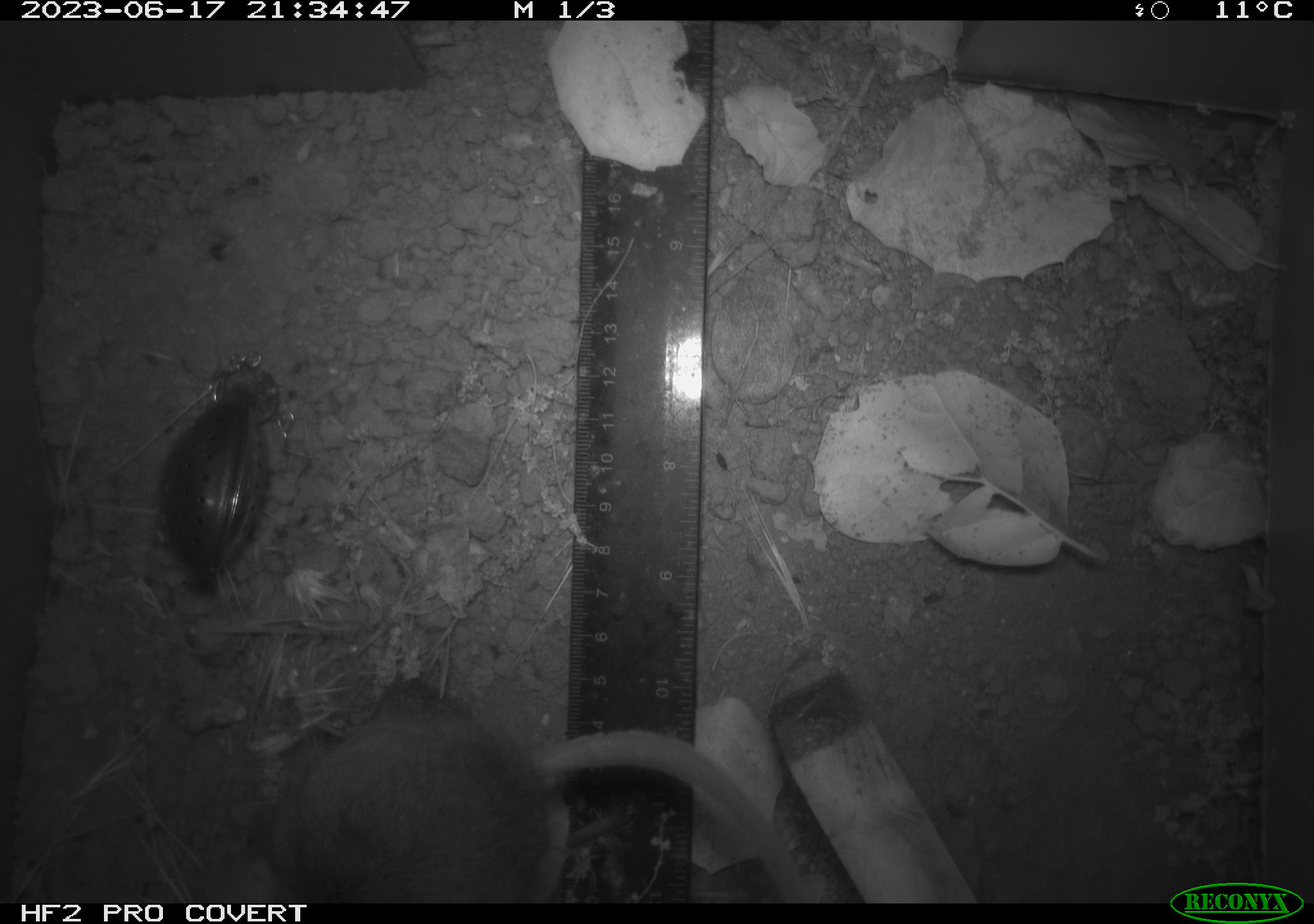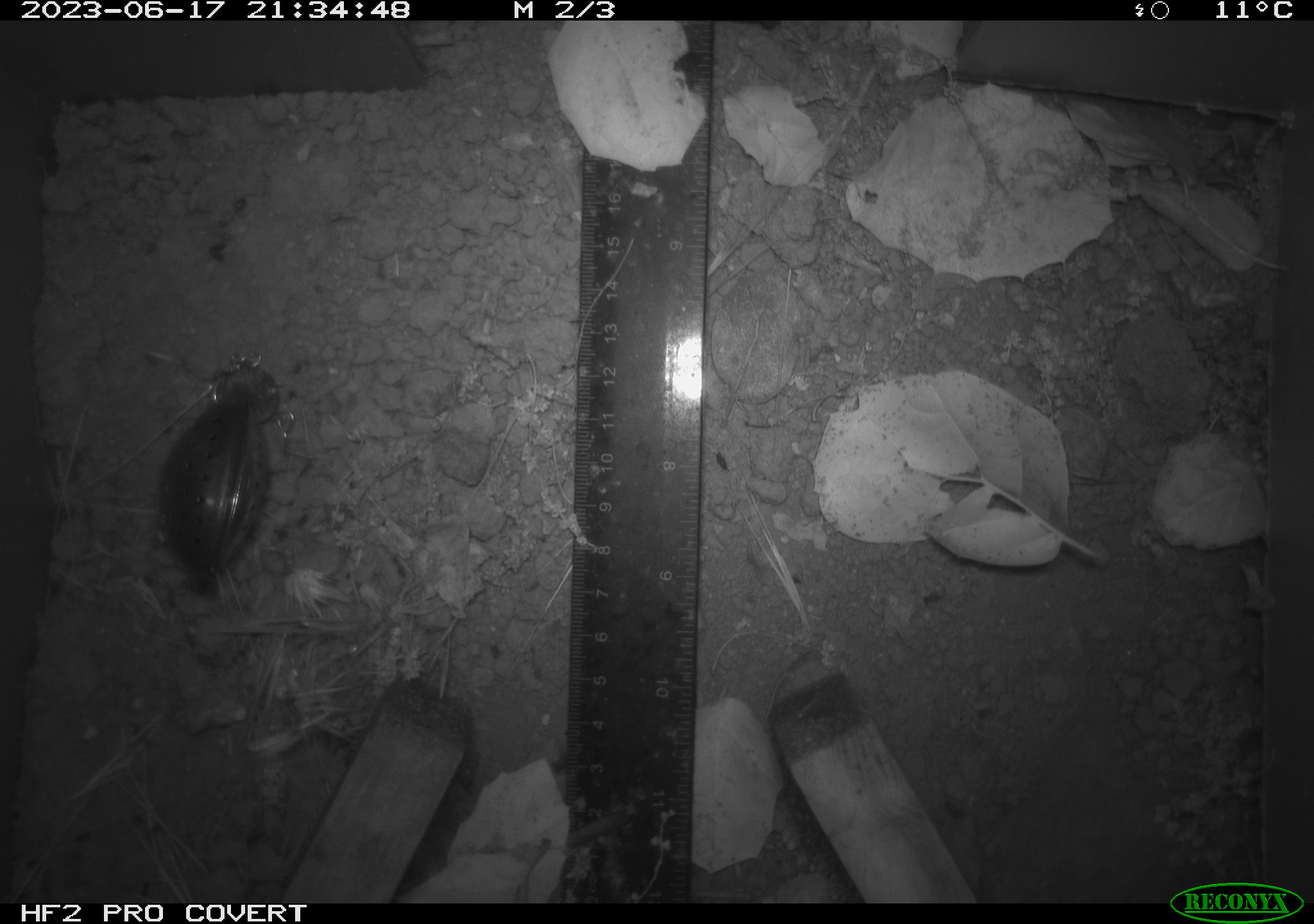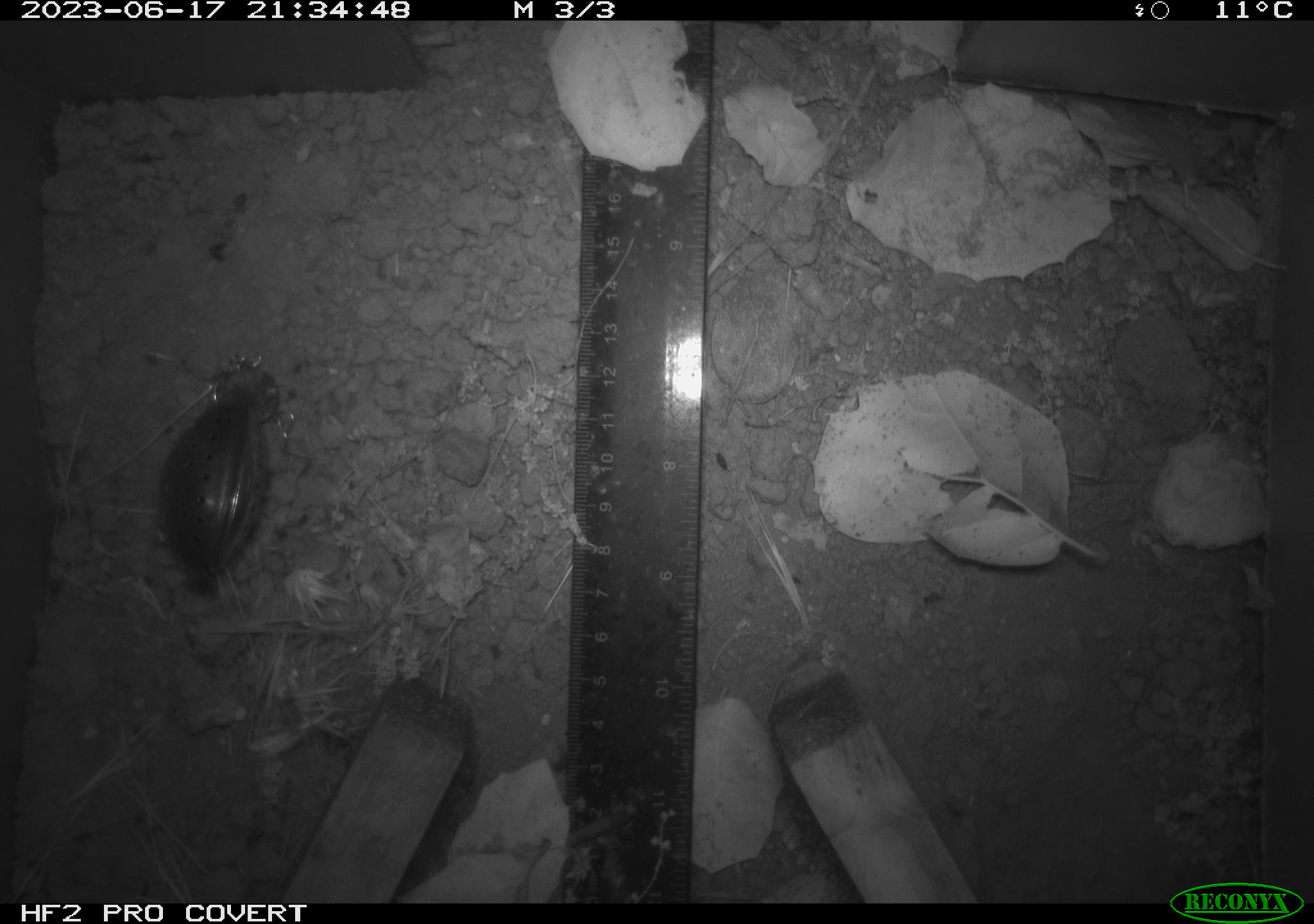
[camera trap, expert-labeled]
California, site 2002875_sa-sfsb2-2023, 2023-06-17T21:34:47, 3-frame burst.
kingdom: Animalia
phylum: Chordata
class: Mammalia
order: Rodentia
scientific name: Rodentia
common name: mouse species